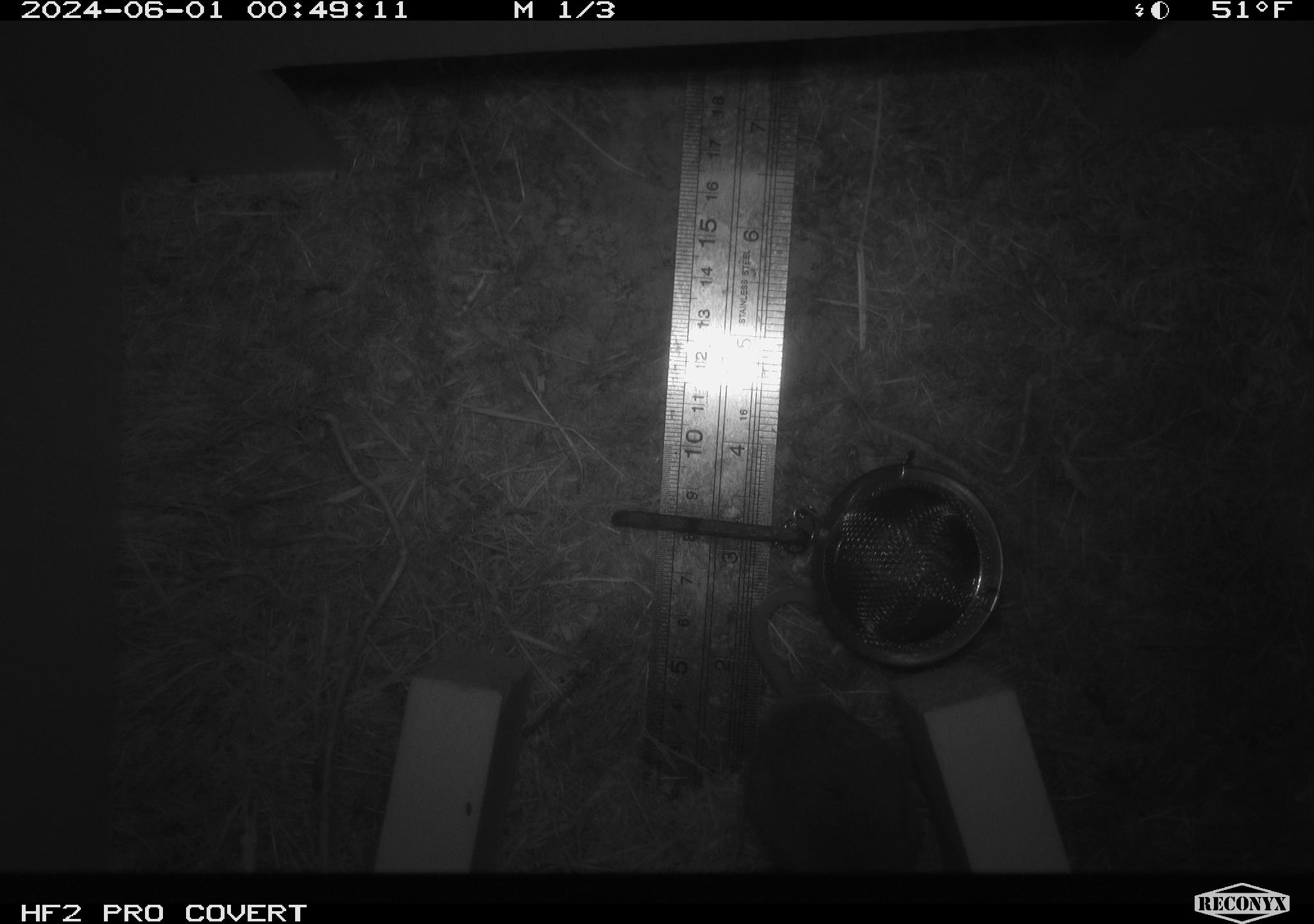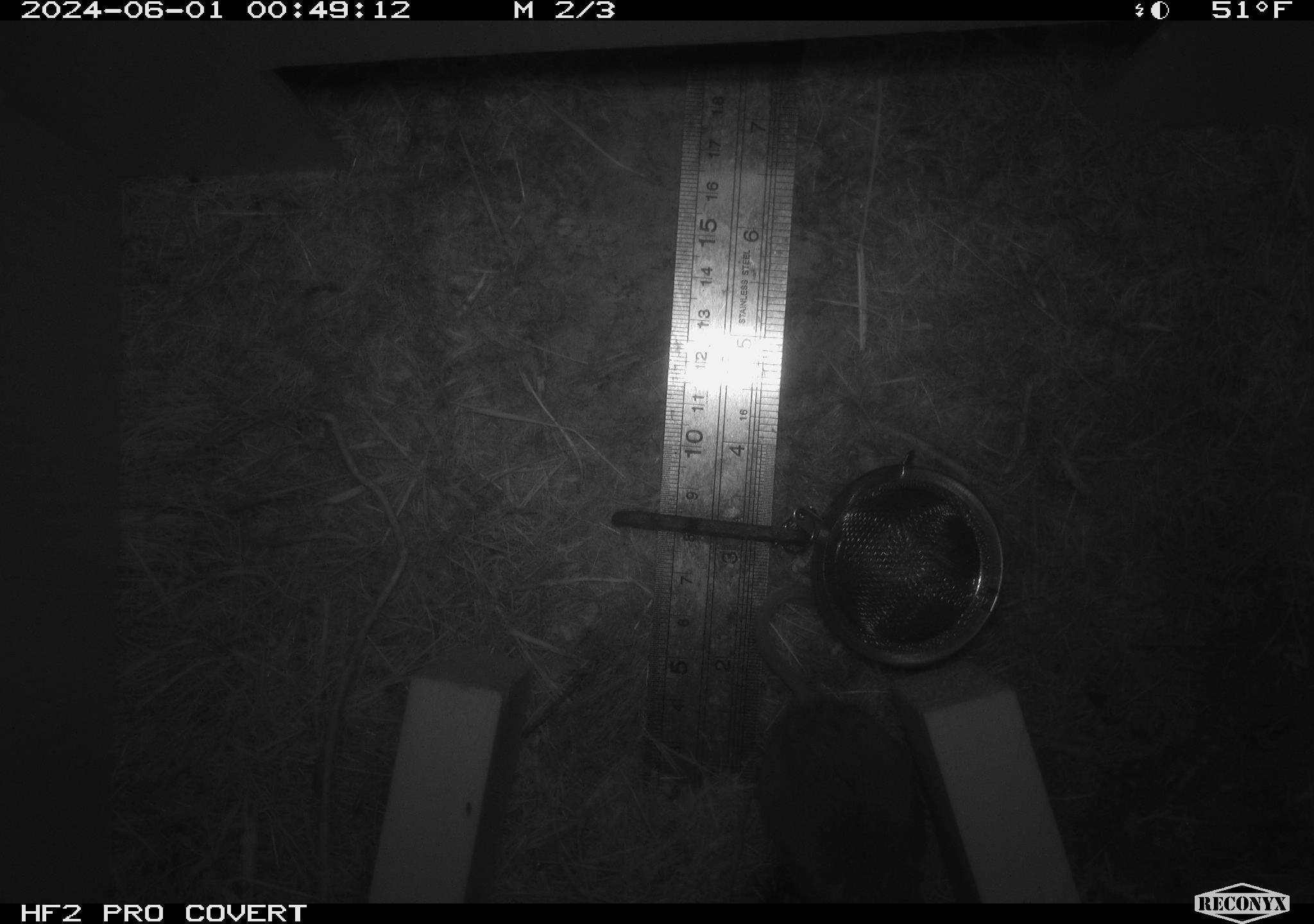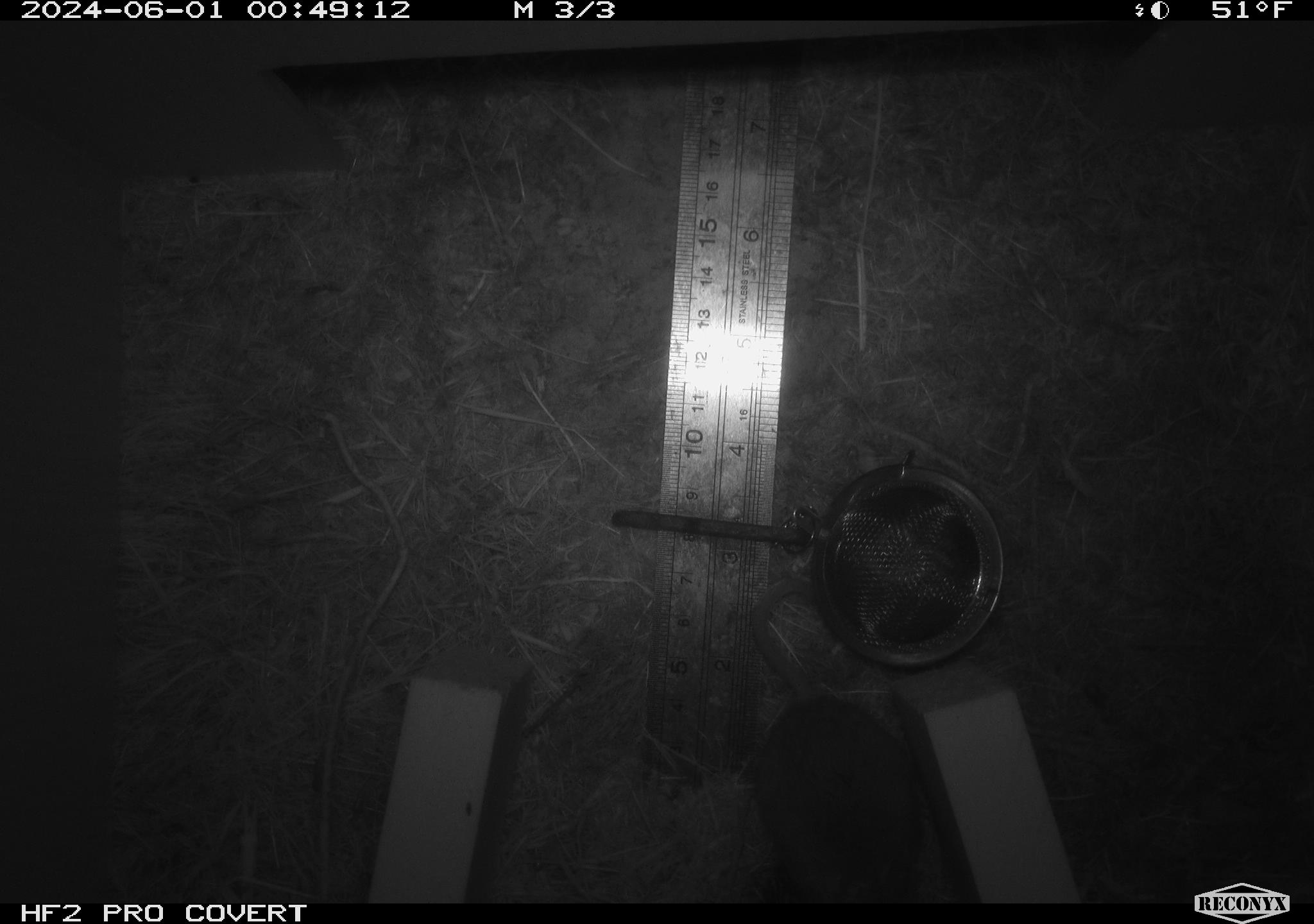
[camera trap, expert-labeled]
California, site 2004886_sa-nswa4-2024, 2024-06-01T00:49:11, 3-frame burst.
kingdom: Animalia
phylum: Chordata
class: Mammalia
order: Rodentia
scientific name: Rodentia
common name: rodent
Rodent (Rodentia).